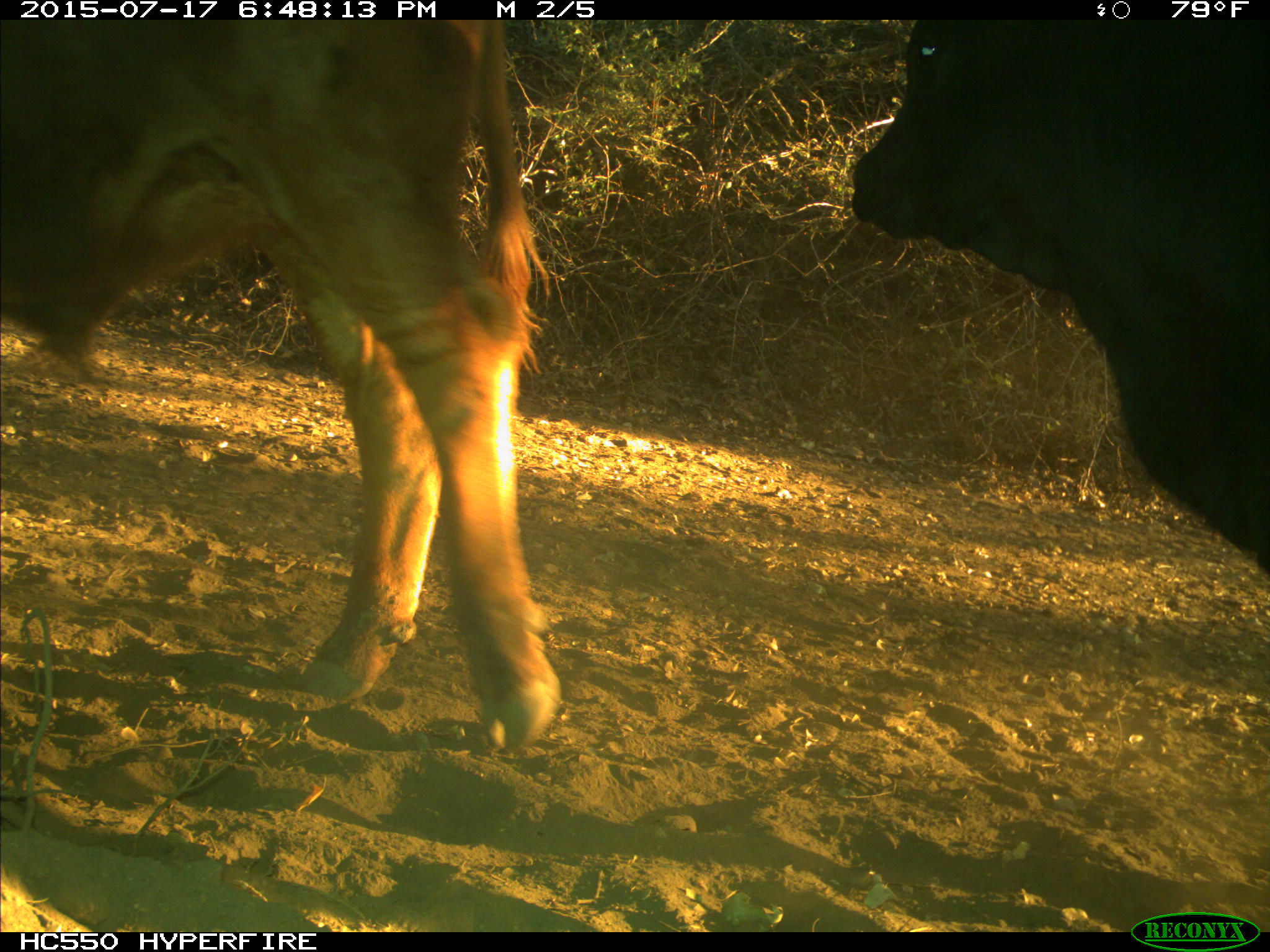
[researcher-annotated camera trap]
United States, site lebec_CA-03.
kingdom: Animalia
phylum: Chordata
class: Mammalia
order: Artiodactyla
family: Bovidae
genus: Bos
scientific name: Bos taurus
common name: domestic cow